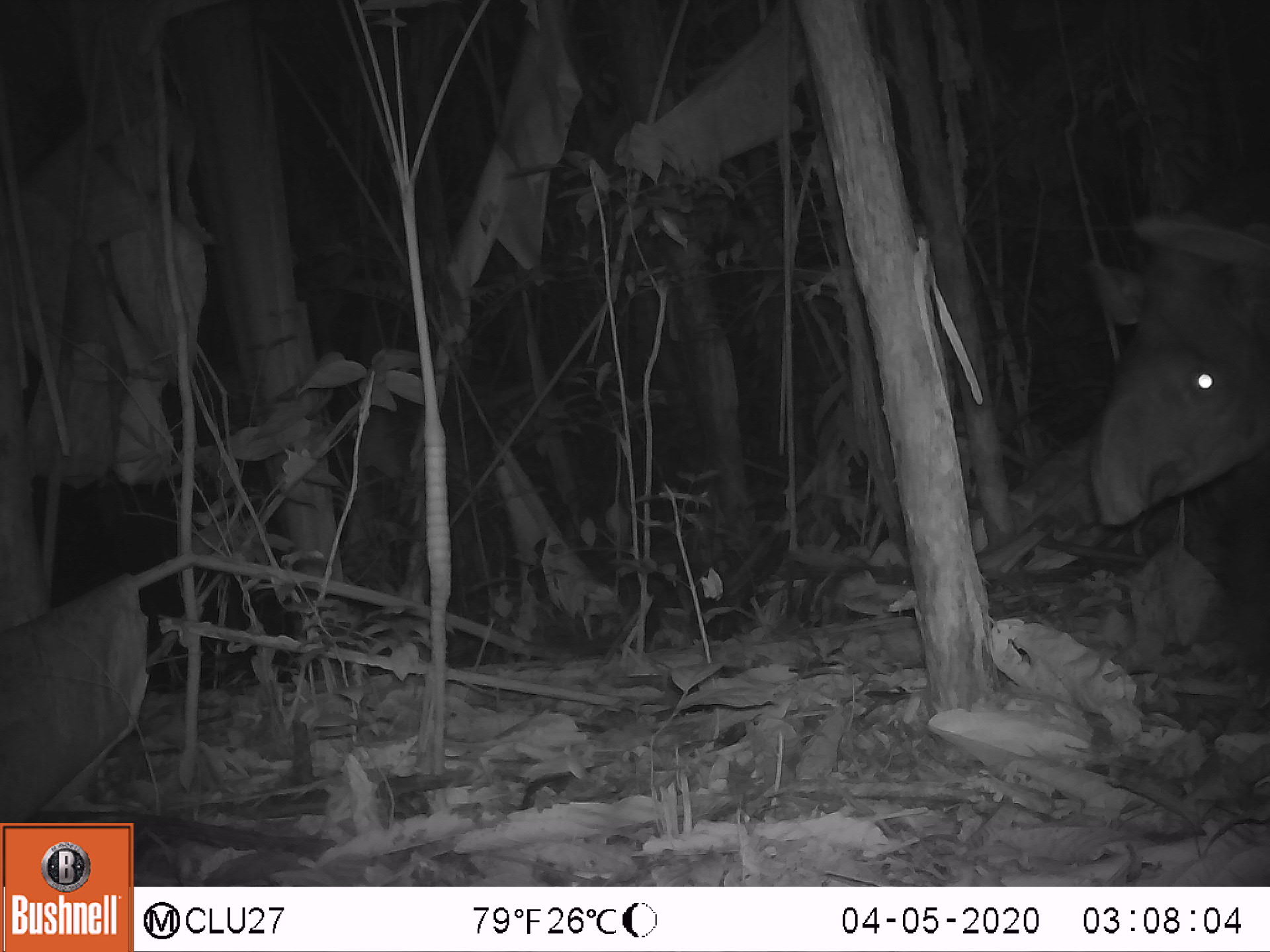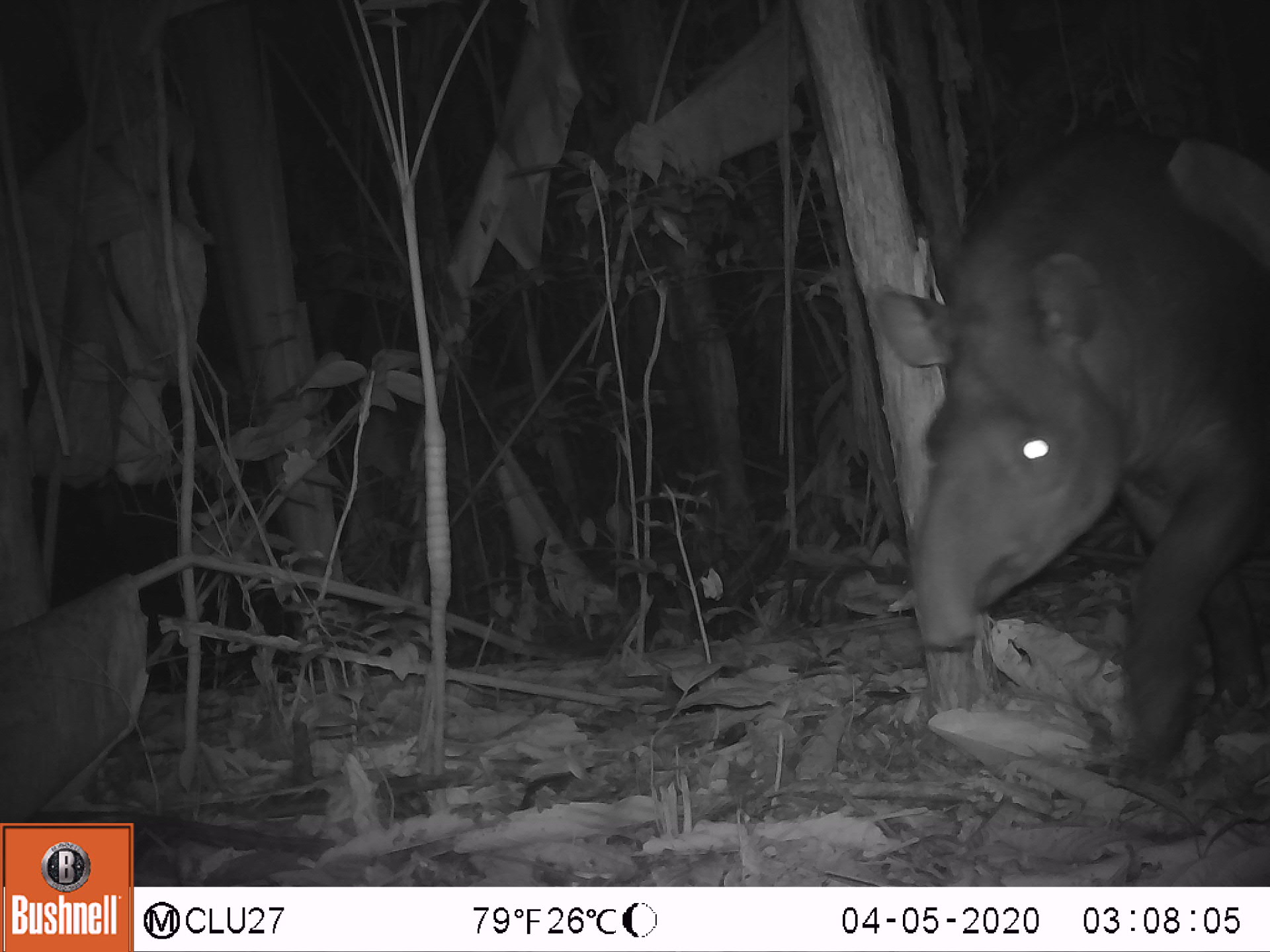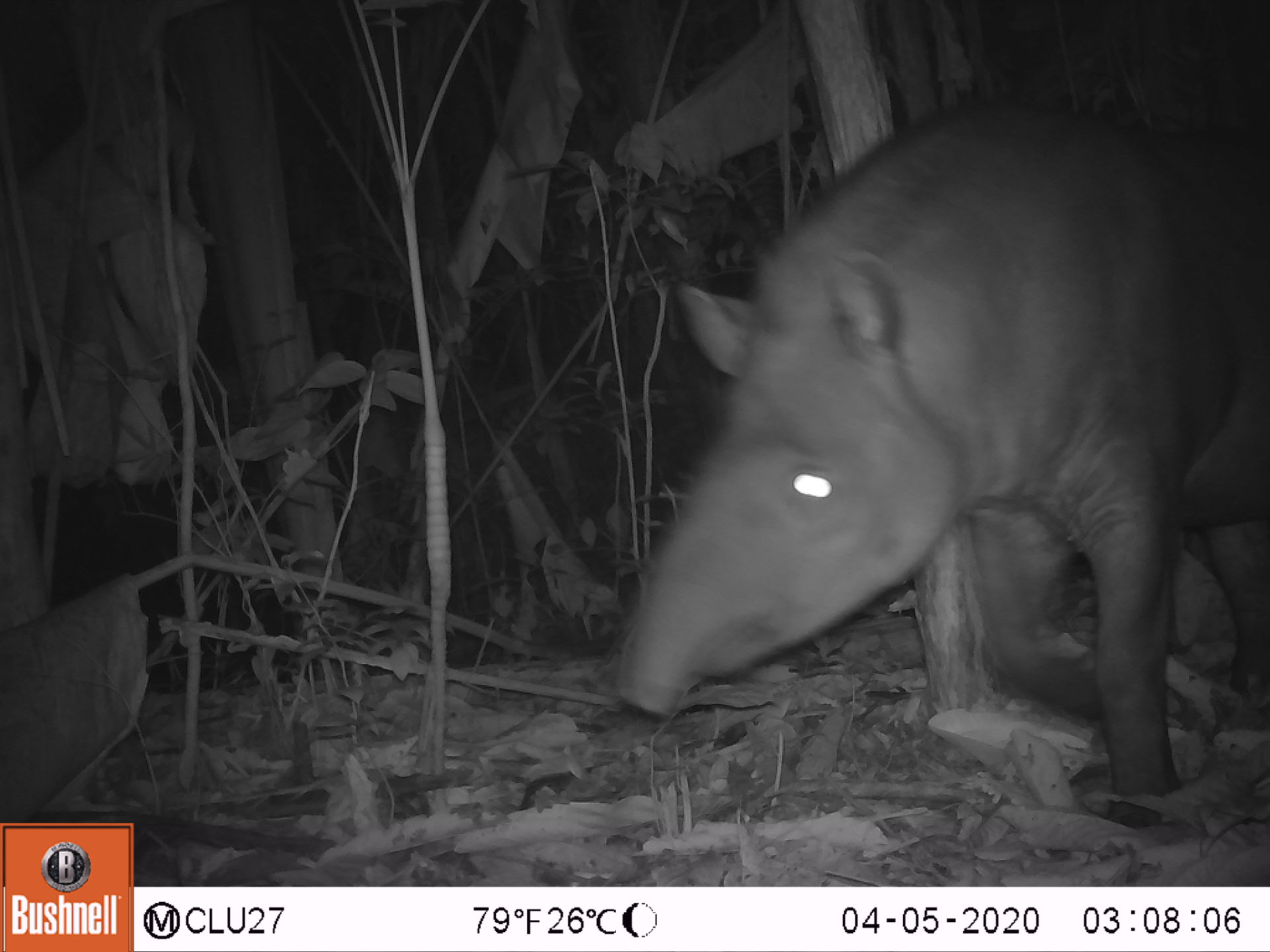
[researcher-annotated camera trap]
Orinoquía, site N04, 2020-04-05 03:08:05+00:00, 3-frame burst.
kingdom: Animalia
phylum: Chordata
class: Mammalia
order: Perissodactyla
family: Tapiridae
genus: Tapirus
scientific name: Tapirus terrestris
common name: lowland tapir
Lowland tapir (Tapirus terrestris).